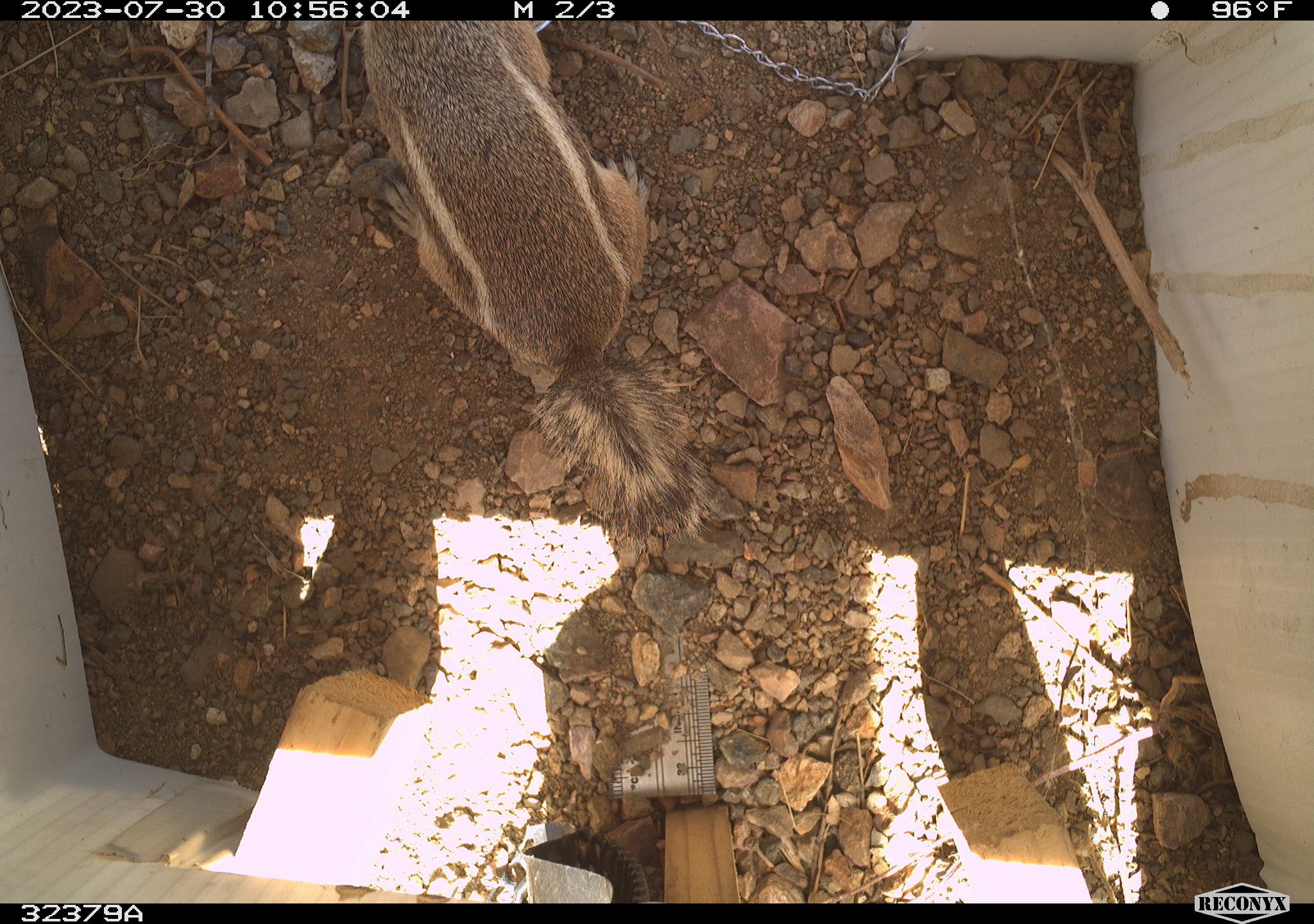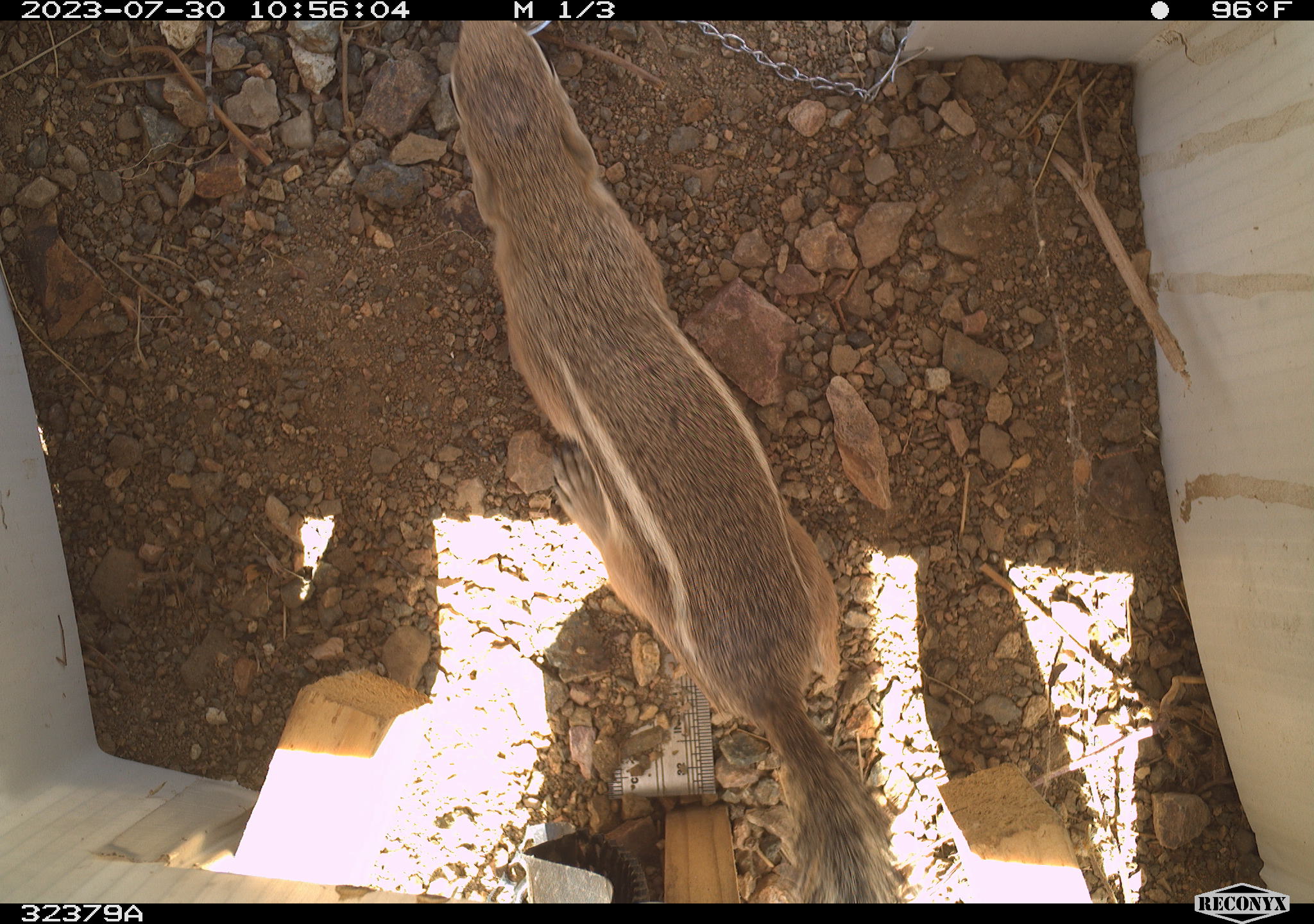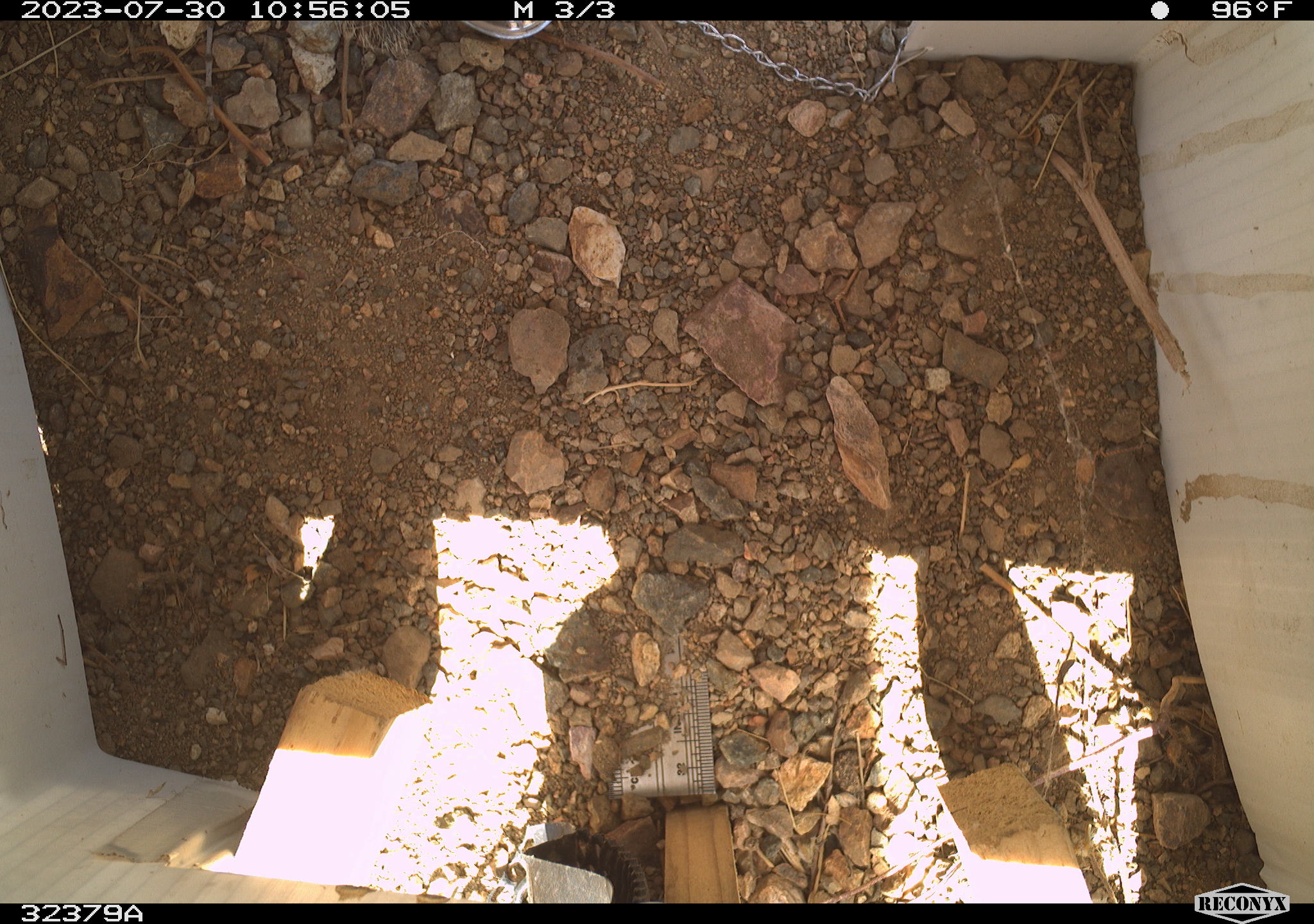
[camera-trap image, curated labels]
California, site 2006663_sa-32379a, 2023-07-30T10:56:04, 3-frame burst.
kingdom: Animalia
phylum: Chordata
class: Mammalia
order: Rodentia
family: Sciuridae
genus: Ammospermophilus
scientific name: Ammospermophilus leucurus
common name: white-tailed antelope squirrel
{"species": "white-tailed antelope squirrel (Ammospermophilus leucurus)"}